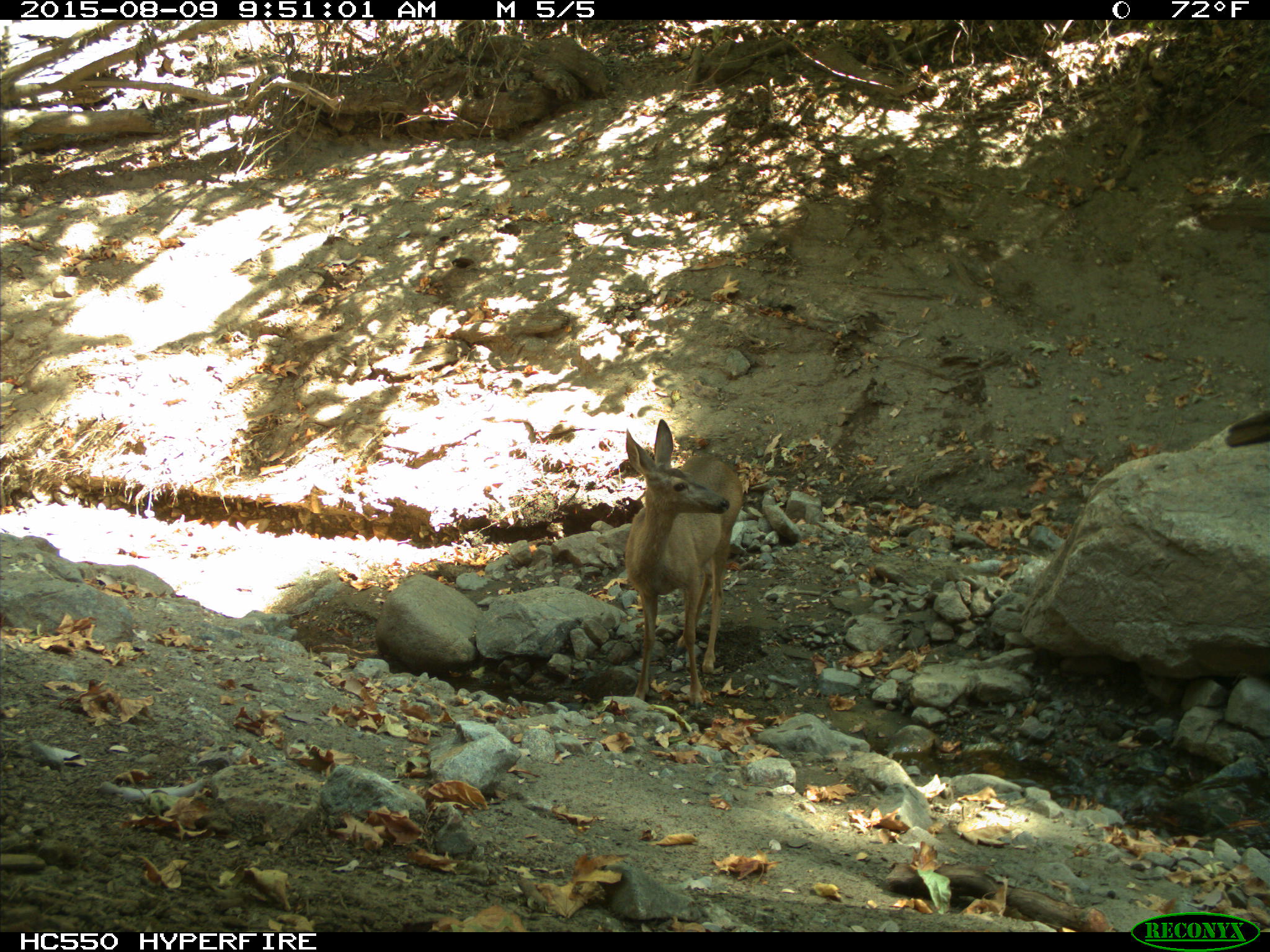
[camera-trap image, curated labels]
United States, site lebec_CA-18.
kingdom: Animalia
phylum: Chordata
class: Mammalia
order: Artiodactyla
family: Cervidae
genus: Odocoileus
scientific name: Odocoileus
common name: deer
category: unidentified deer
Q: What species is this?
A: Unidentified deer (deer) (Odocoileus).